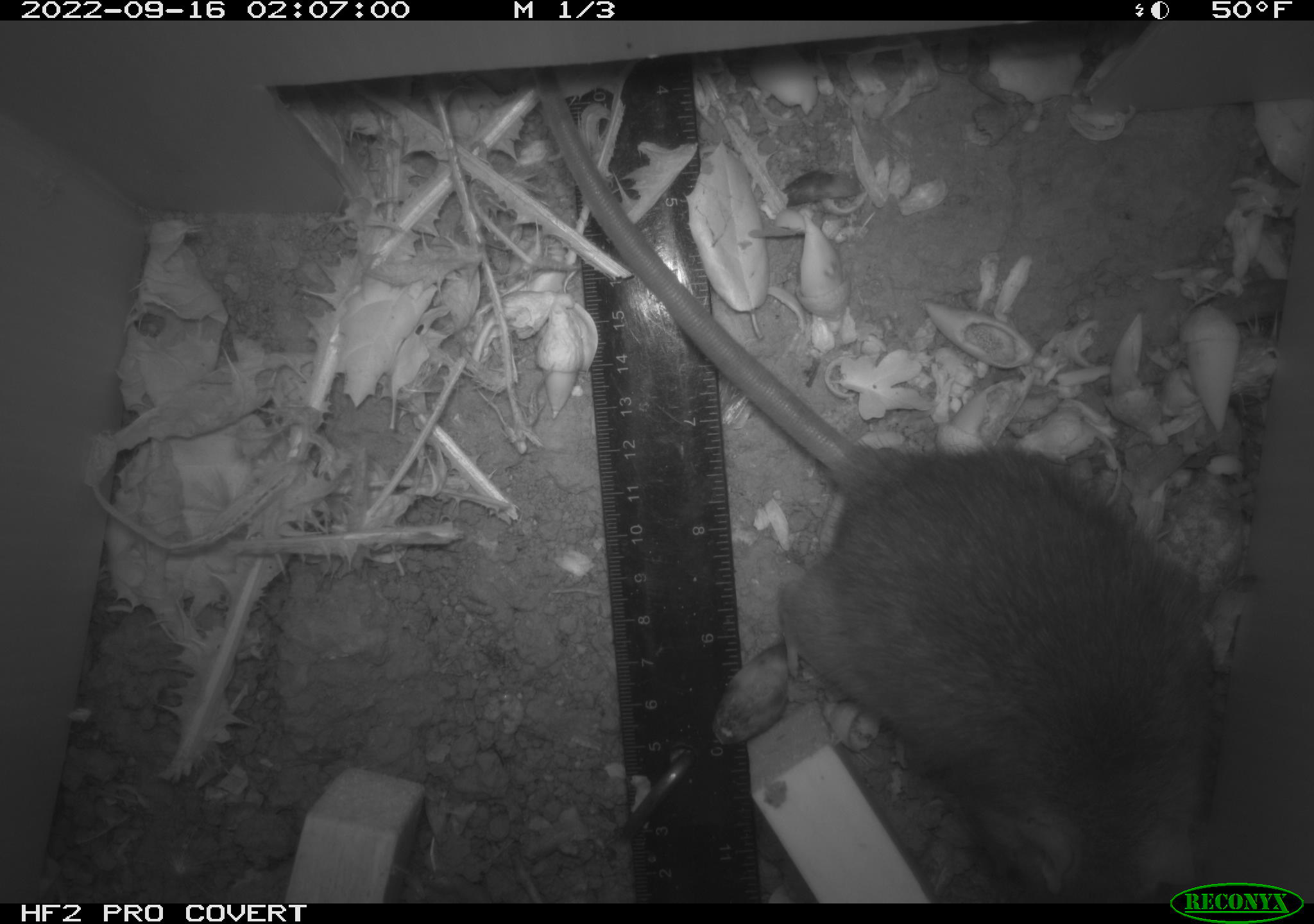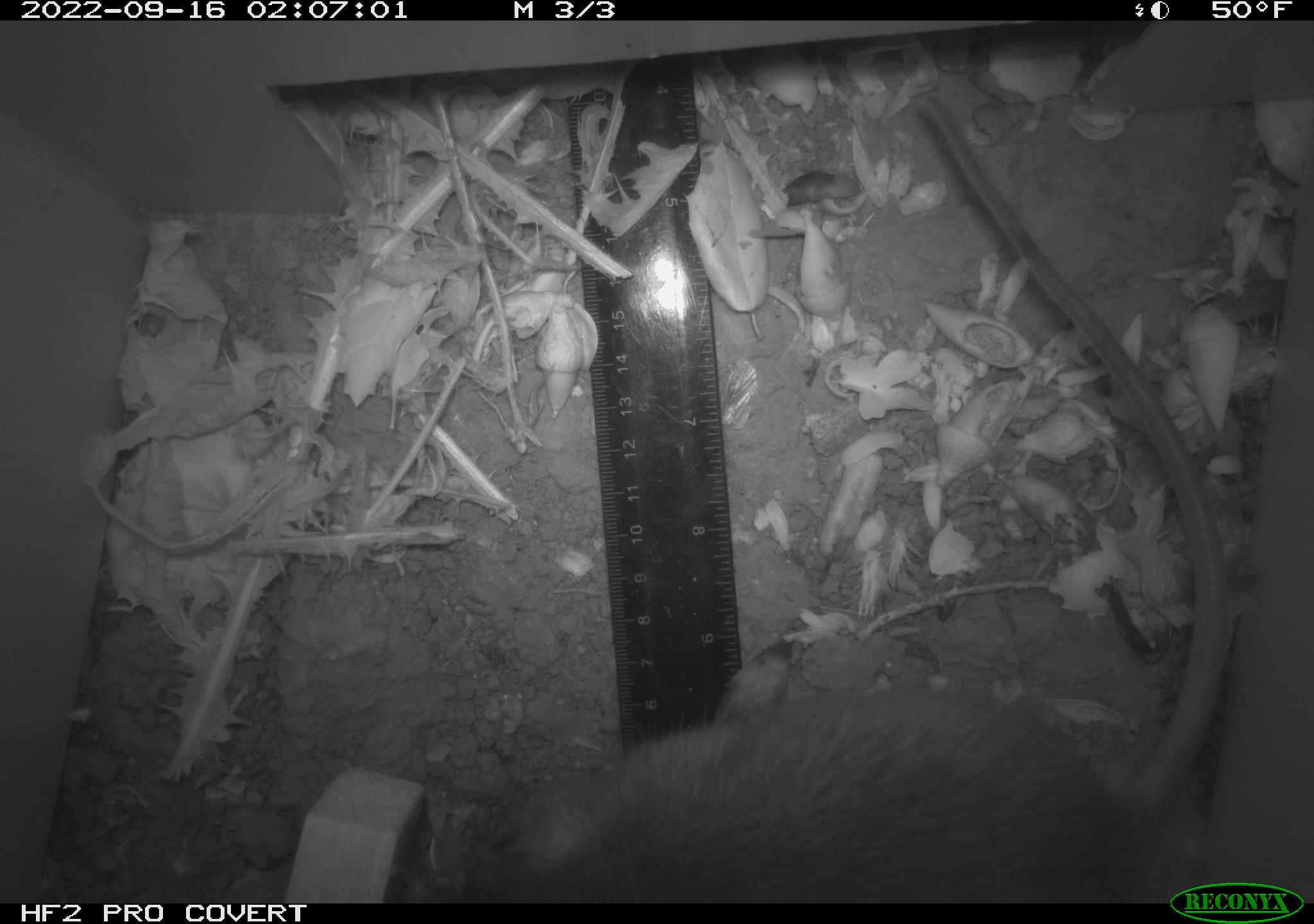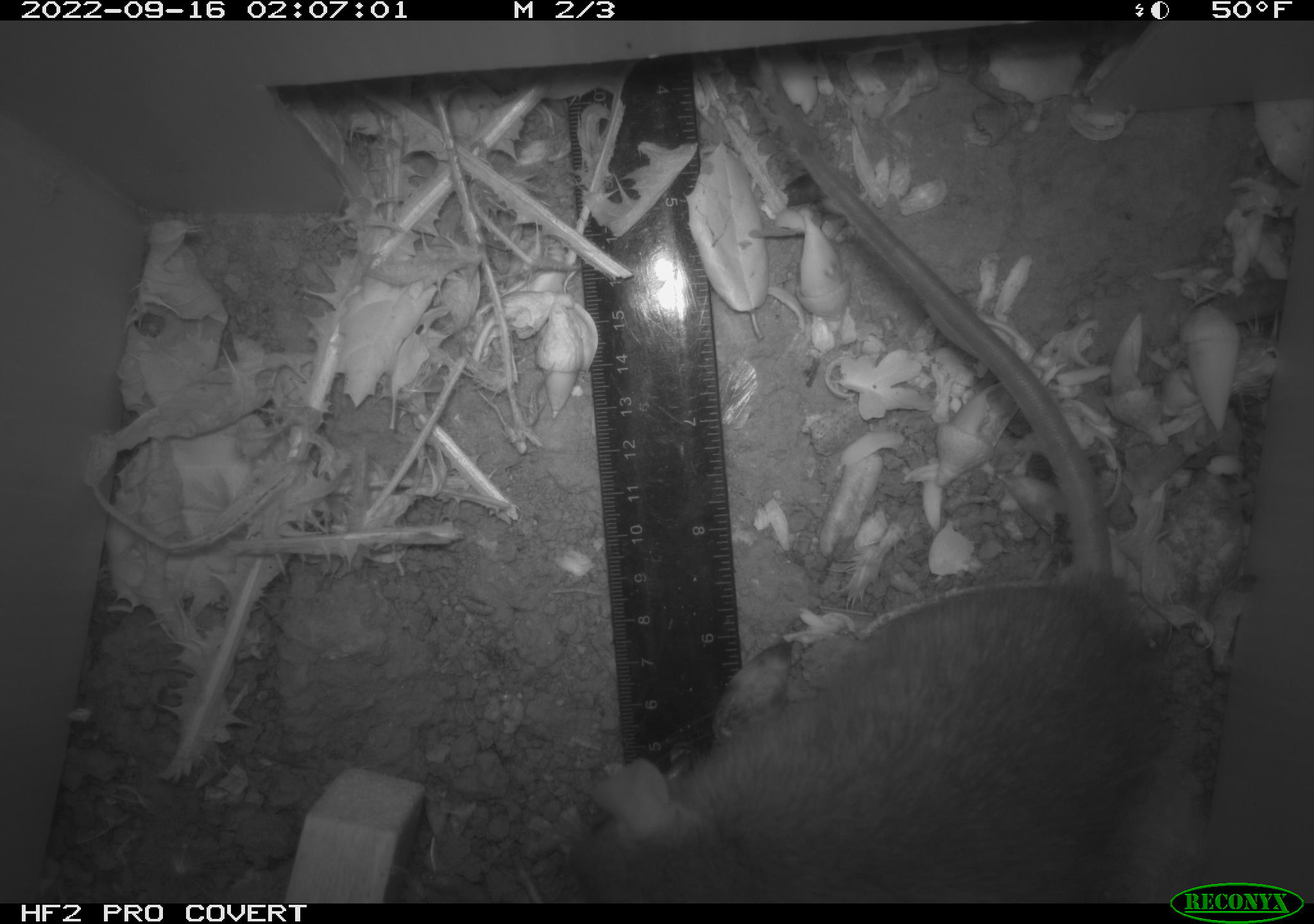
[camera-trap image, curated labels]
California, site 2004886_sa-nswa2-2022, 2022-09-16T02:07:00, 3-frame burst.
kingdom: Animalia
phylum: Chordata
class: Mammalia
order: Rodentia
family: Muridae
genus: Rattus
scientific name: Rattus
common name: rat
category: rattus species